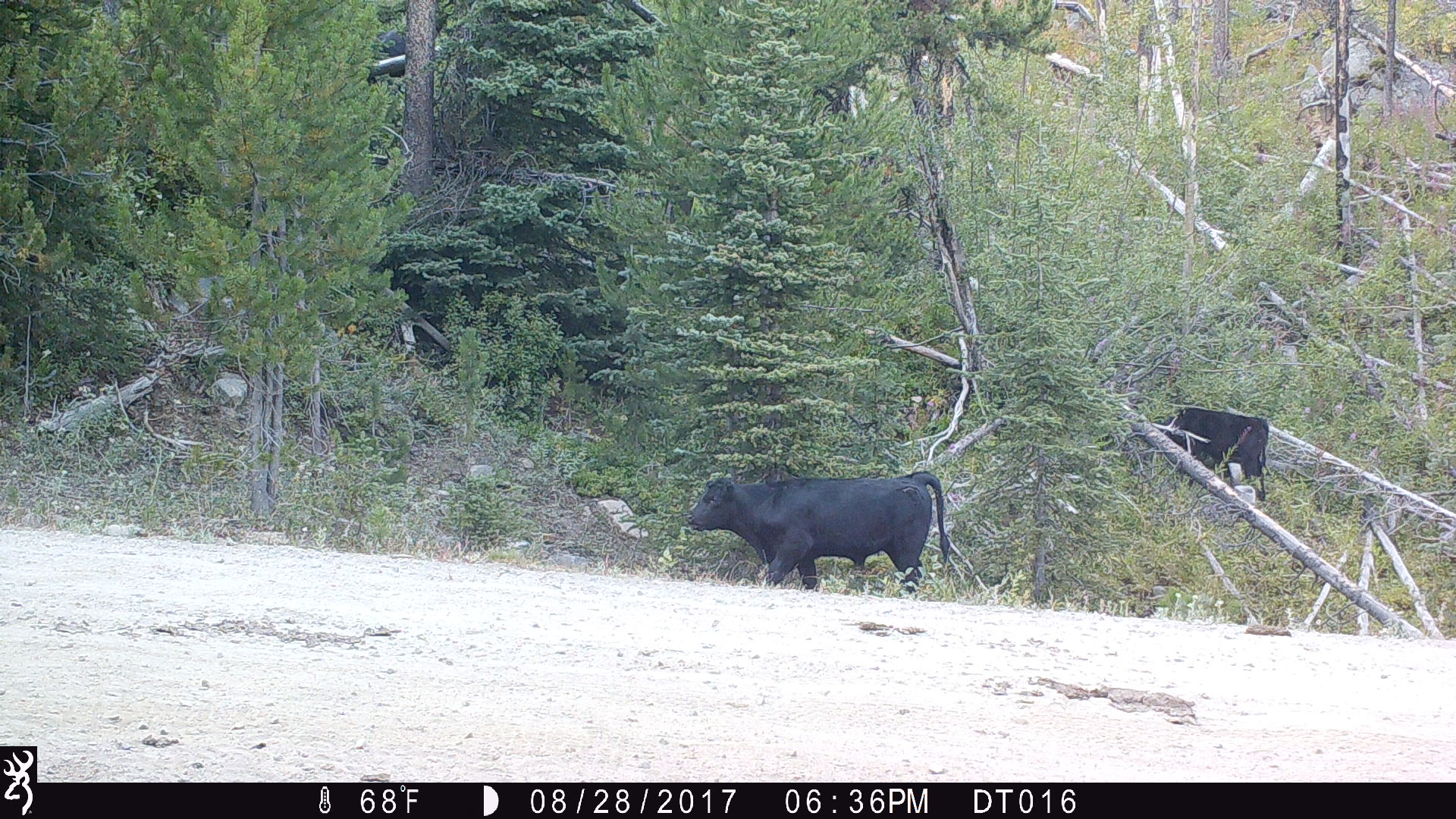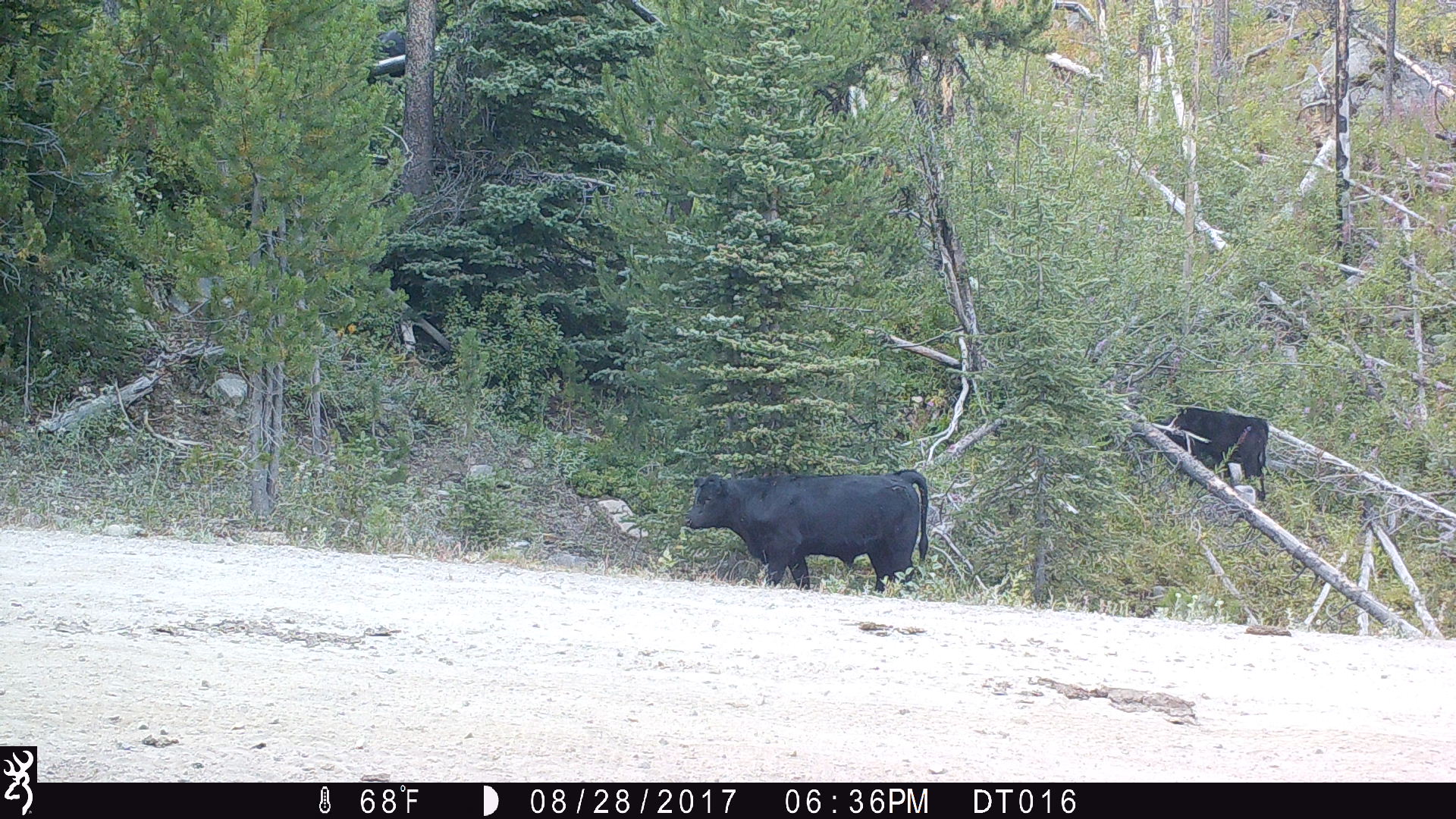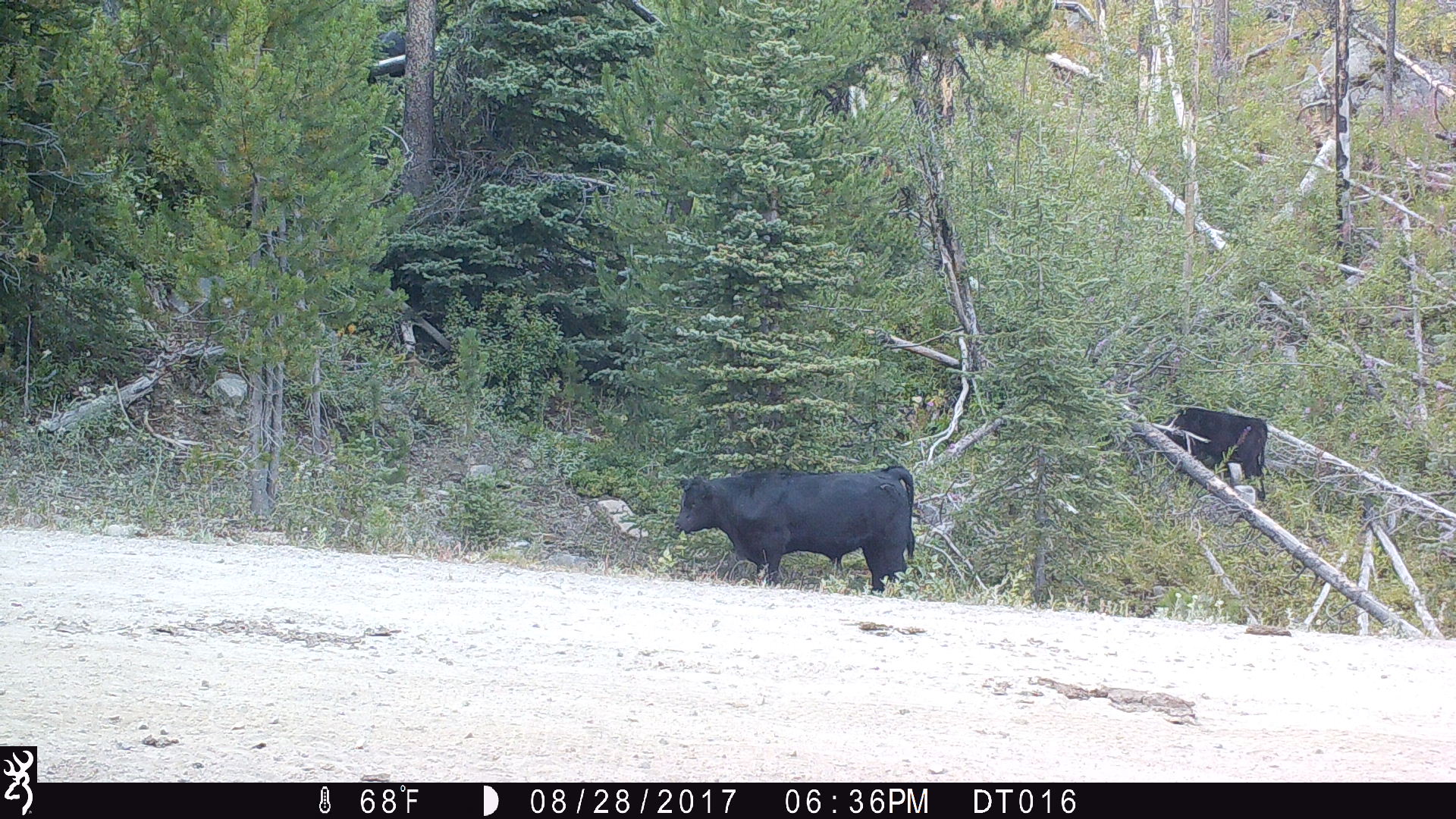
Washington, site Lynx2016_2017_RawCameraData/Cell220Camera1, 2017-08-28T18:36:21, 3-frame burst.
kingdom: Animalia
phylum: Chordata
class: Mammalia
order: Artiodactyla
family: Bovidae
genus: Bos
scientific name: Bos taurus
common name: domestic cattle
Domestic cattle (Bos taurus). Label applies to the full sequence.